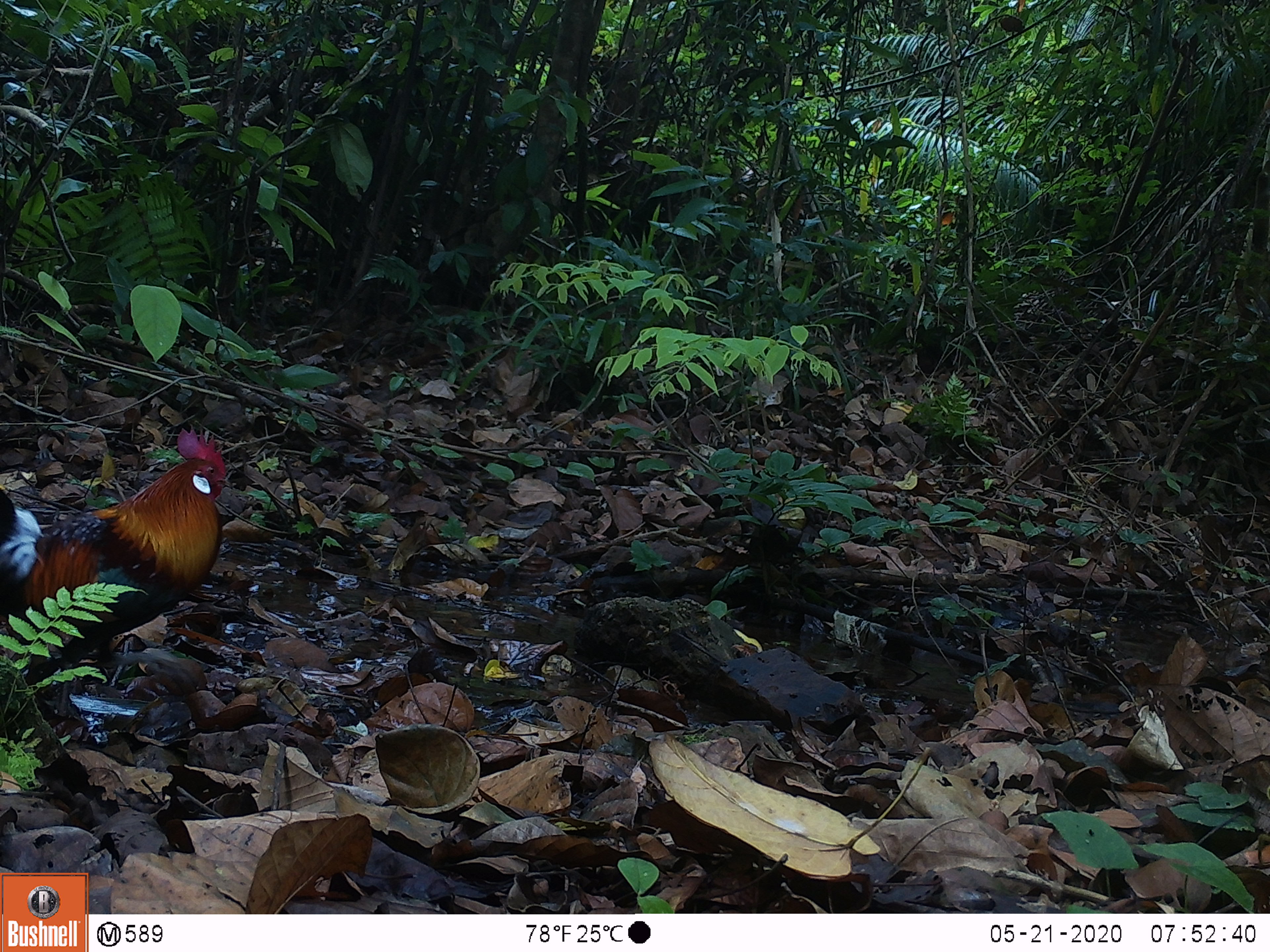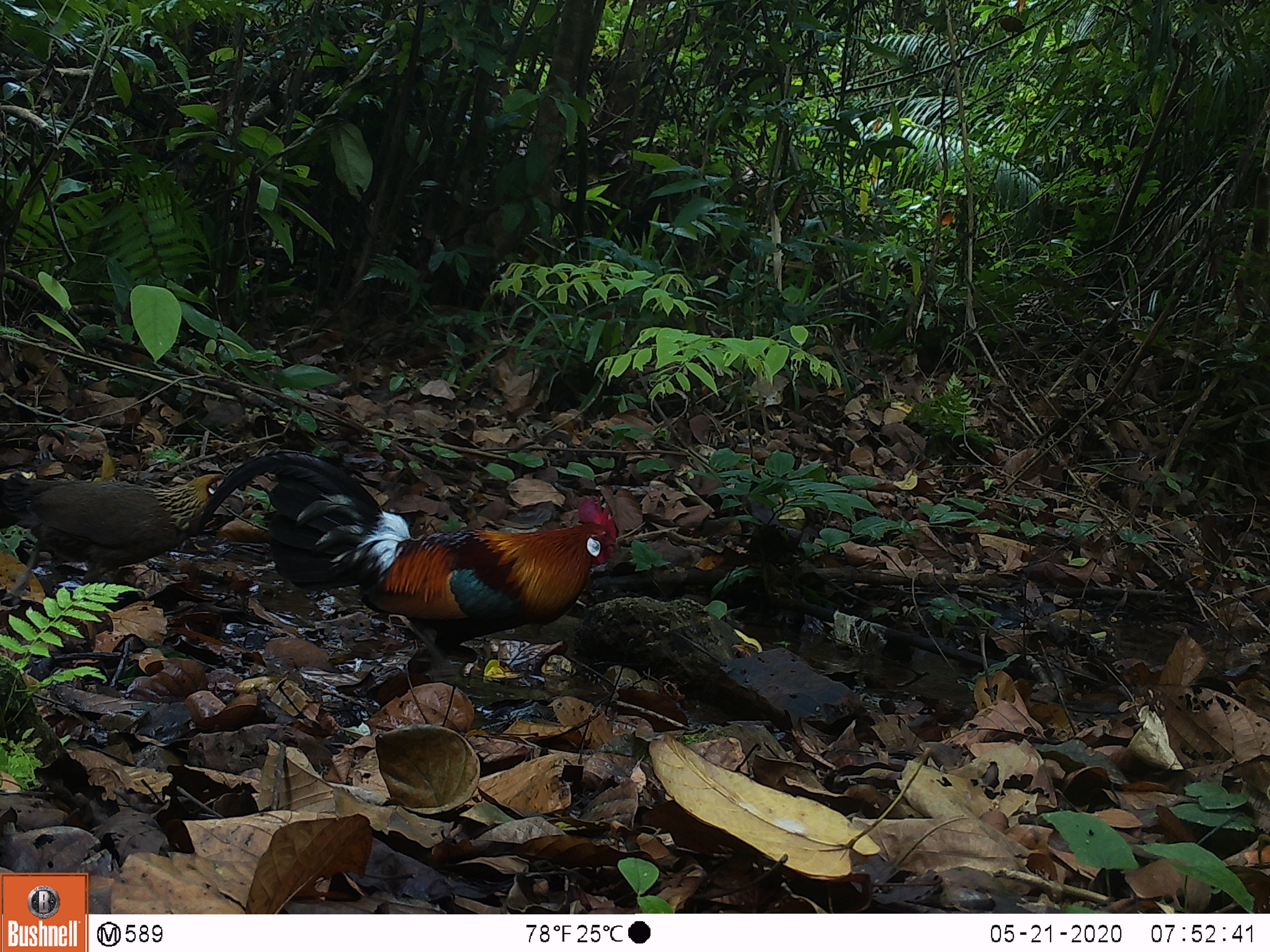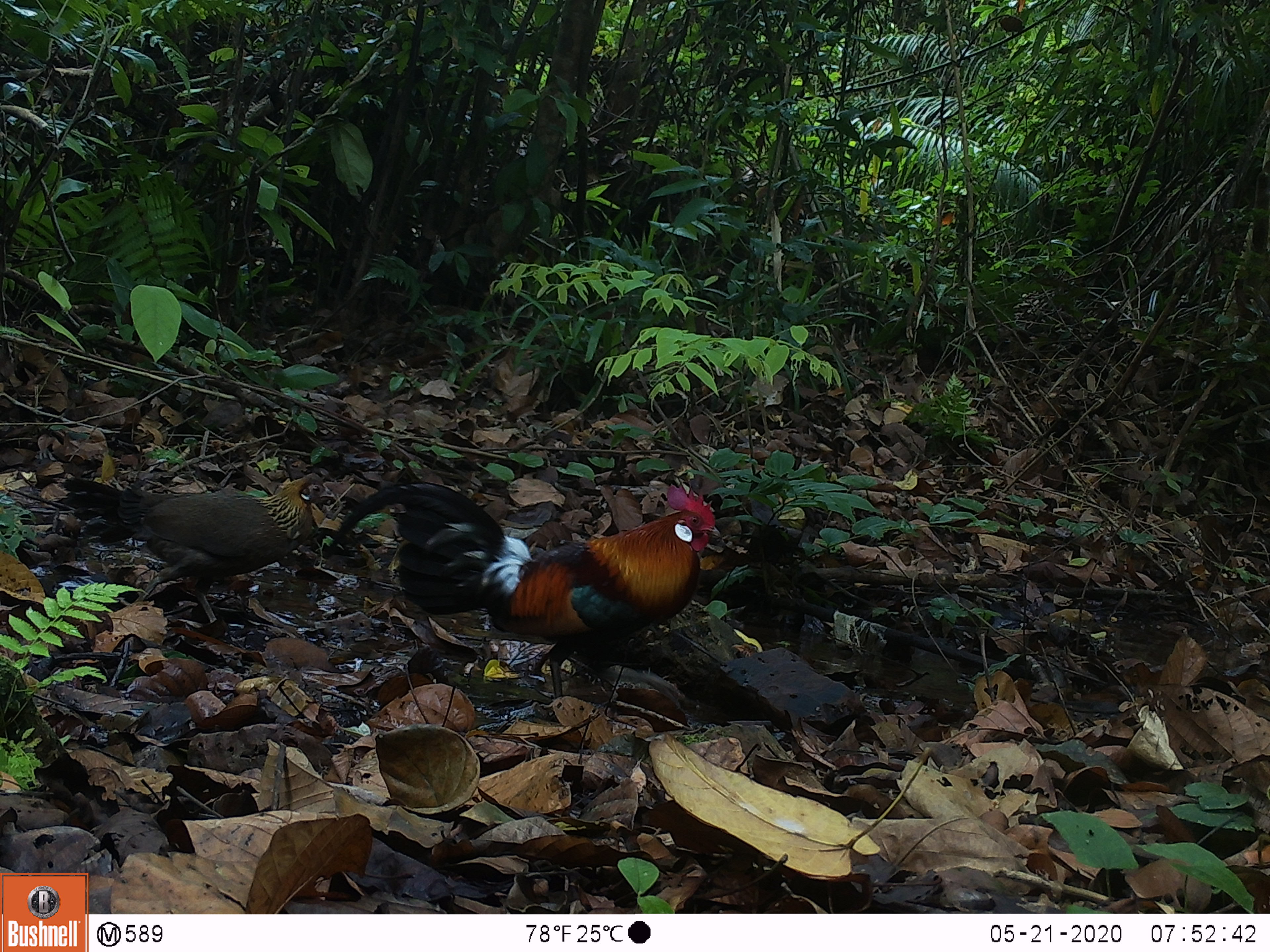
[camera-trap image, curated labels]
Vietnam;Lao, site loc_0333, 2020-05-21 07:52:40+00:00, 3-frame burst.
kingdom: Animalia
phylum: Chordata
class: Aves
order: Galliformes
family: Phasianidae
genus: Gallus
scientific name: Gallus gallus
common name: red junglefowl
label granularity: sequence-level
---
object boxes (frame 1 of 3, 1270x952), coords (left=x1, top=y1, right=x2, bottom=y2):
red junglefowl: (left=0, top=418, right=233, bottom=719)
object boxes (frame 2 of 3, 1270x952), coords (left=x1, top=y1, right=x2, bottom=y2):
red junglefowl: (left=190, top=451, right=618, bottom=681); (left=0, top=472, right=244, bottom=602)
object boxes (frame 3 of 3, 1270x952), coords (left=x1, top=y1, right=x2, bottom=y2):
red junglefowl: (left=321, top=480, right=722, bottom=702); (left=58, top=471, right=335, bottom=635)